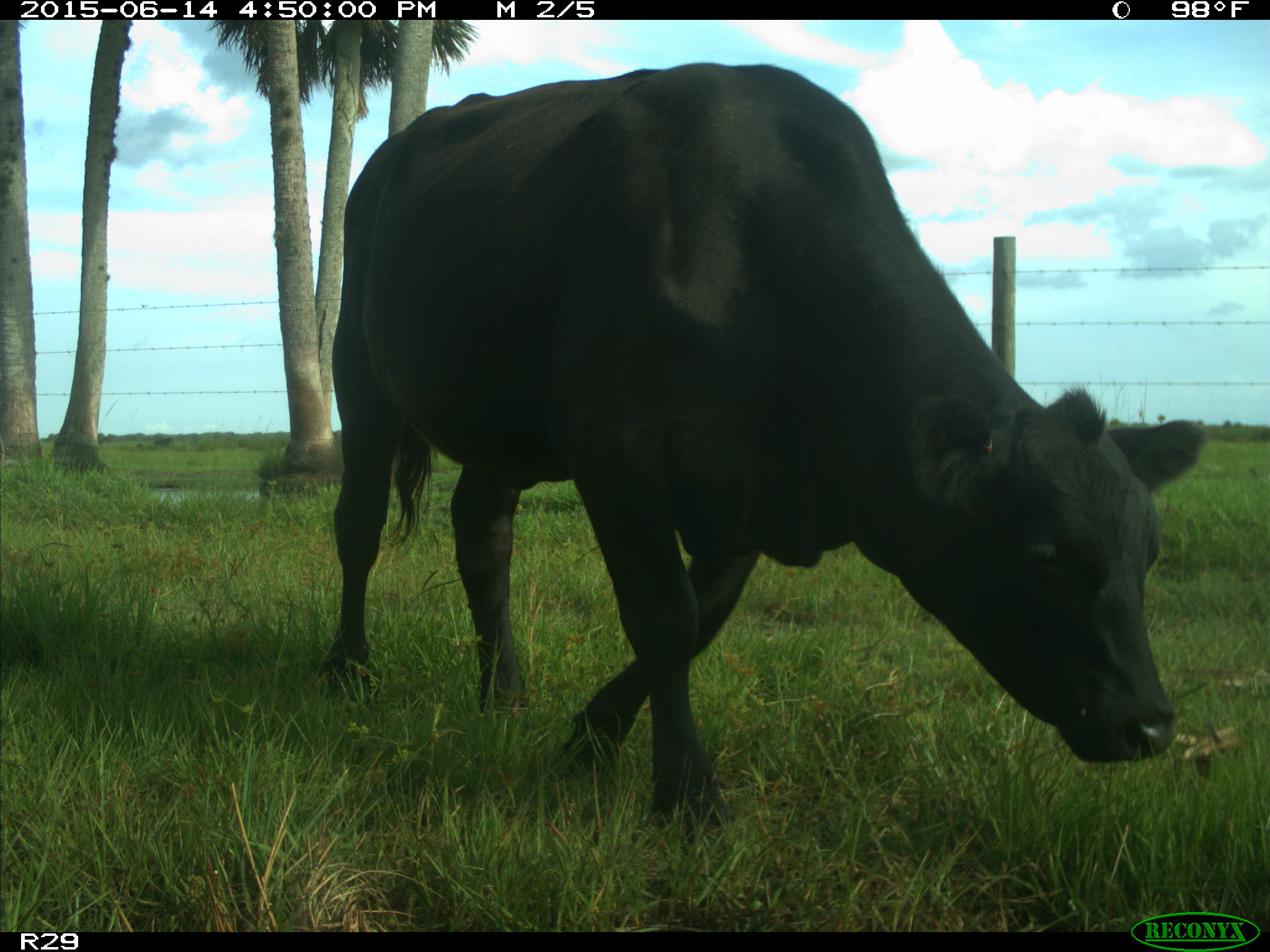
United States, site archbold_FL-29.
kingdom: Animalia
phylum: Chordata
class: Mammalia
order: Artiodactyla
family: Bovidae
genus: Bos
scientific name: Bos taurus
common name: domestic cow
Bos taurus (domestic cow).